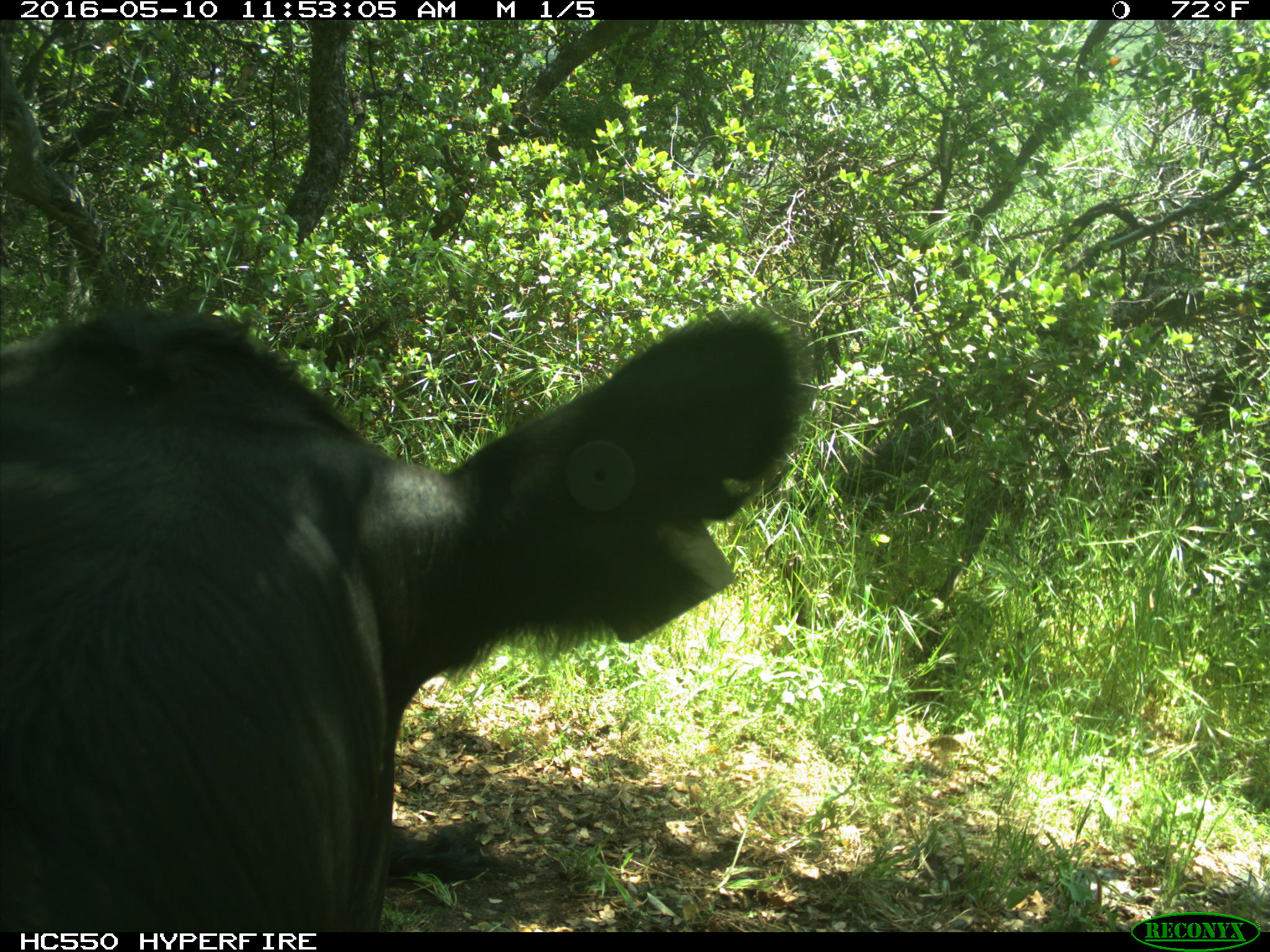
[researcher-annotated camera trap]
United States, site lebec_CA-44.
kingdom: Animalia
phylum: Chordata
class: Mammalia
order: Artiodactyla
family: Bovidae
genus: Bos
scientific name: Bos taurus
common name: domestic cow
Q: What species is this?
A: Bos taurus (domestic cow).